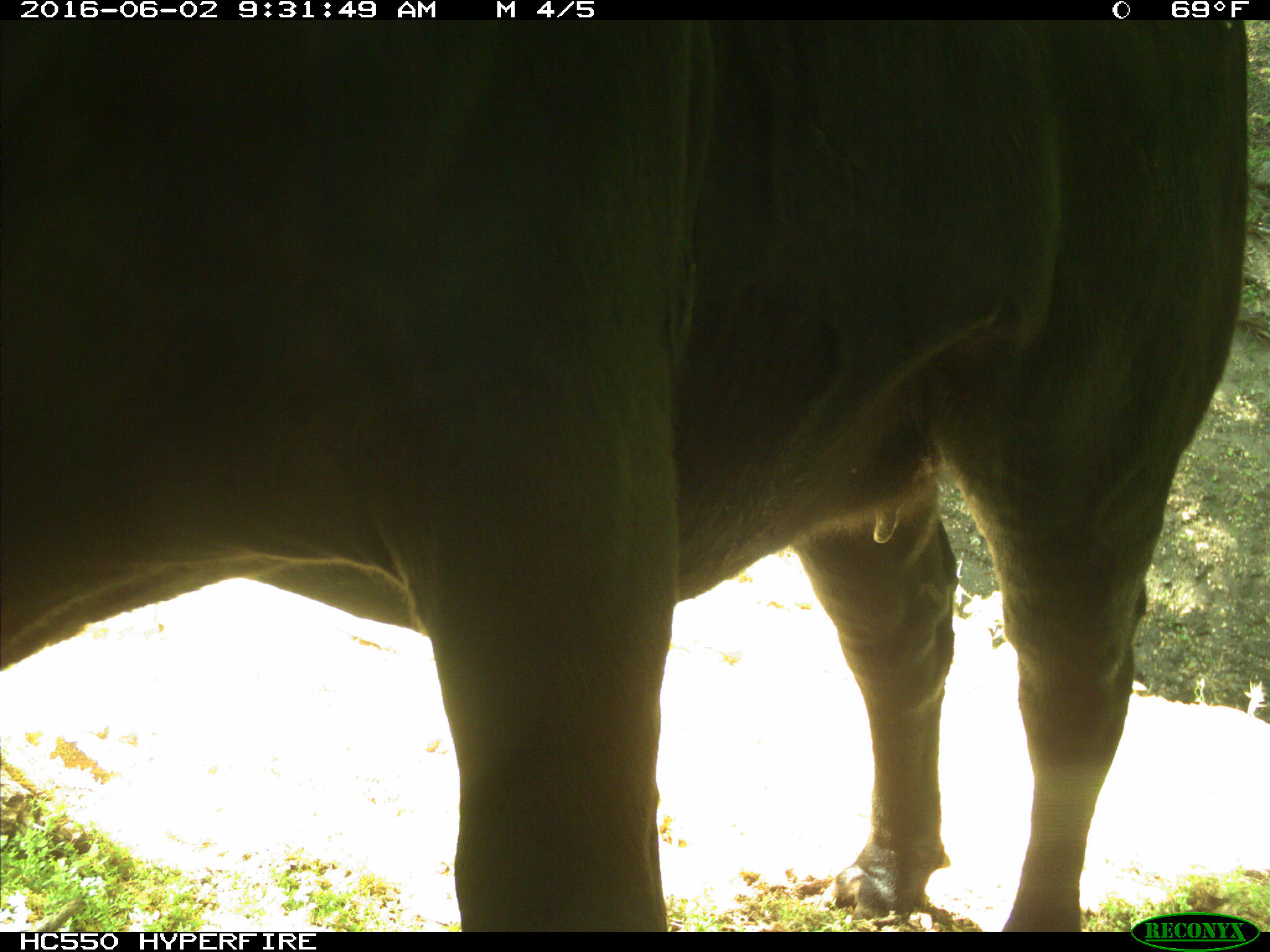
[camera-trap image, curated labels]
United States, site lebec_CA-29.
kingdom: Animalia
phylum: Chordata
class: Mammalia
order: Artiodactyla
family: Bovidae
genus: Bos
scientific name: Bos taurus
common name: domestic cow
Bos taurus (domestic cow).